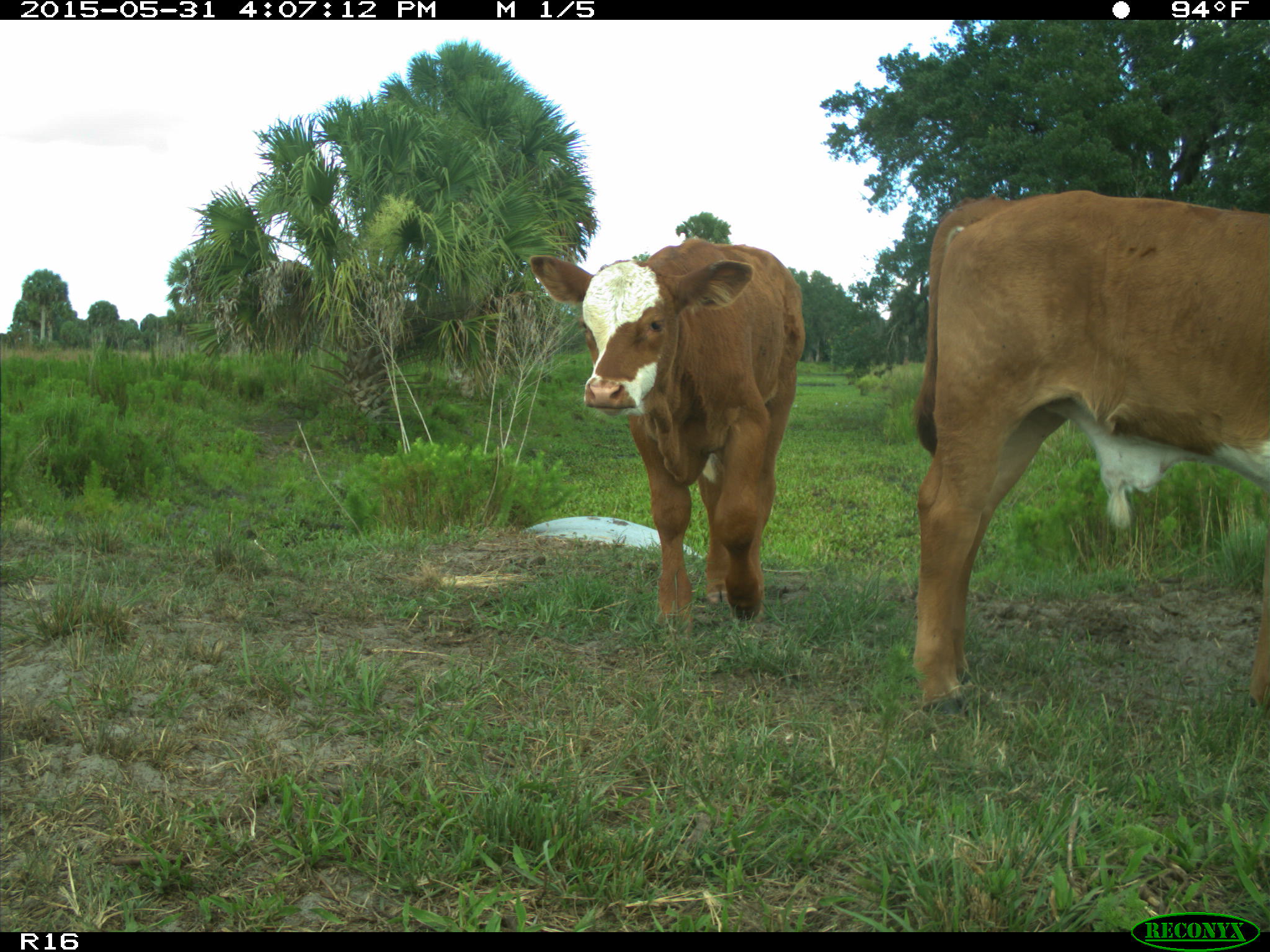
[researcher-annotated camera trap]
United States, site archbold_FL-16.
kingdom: Animalia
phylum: Chordata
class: Mammalia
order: Artiodactyla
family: Bovidae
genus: Bos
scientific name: Bos taurus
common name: domestic cow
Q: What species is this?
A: Bos taurus (domestic cow).